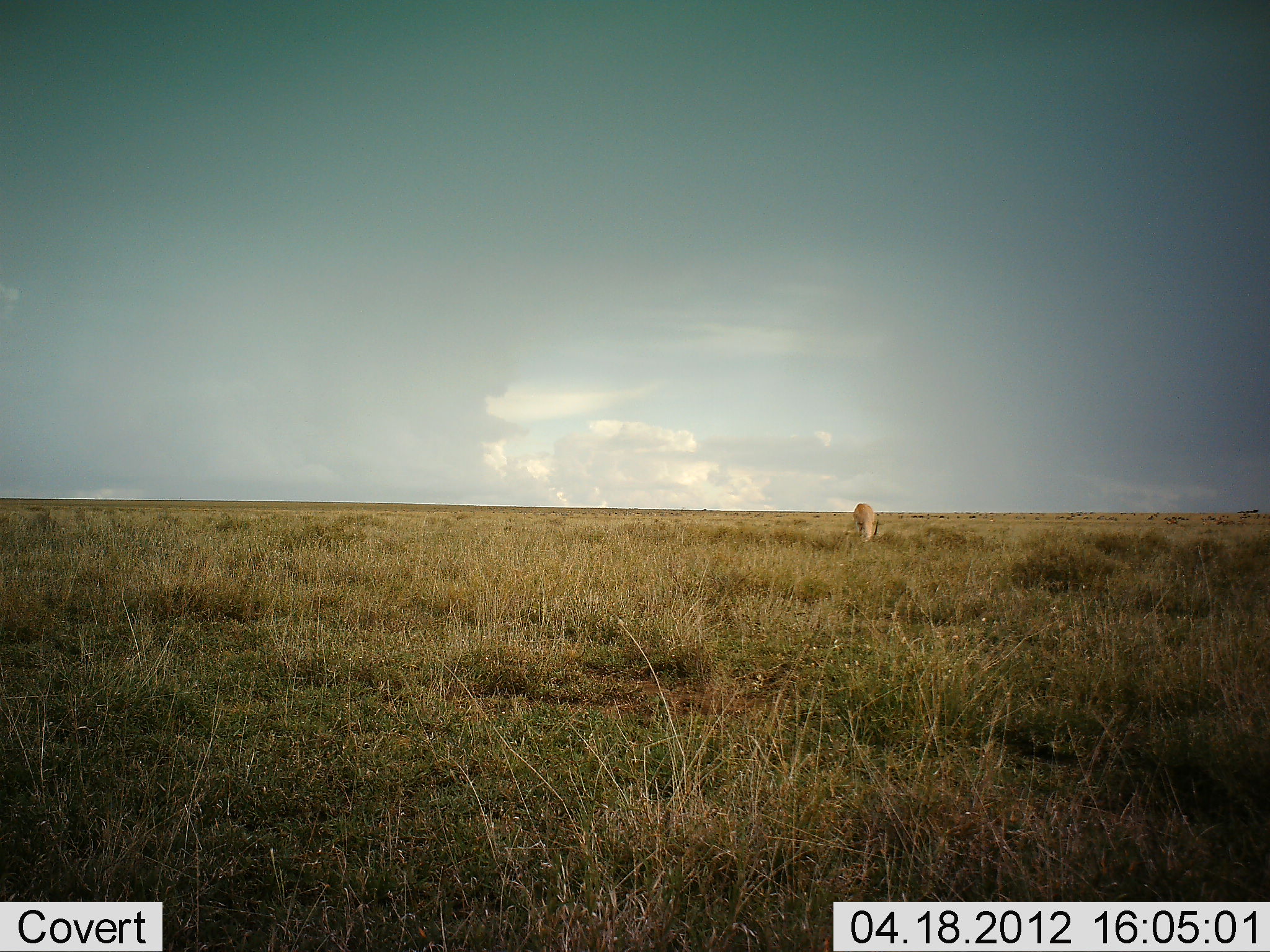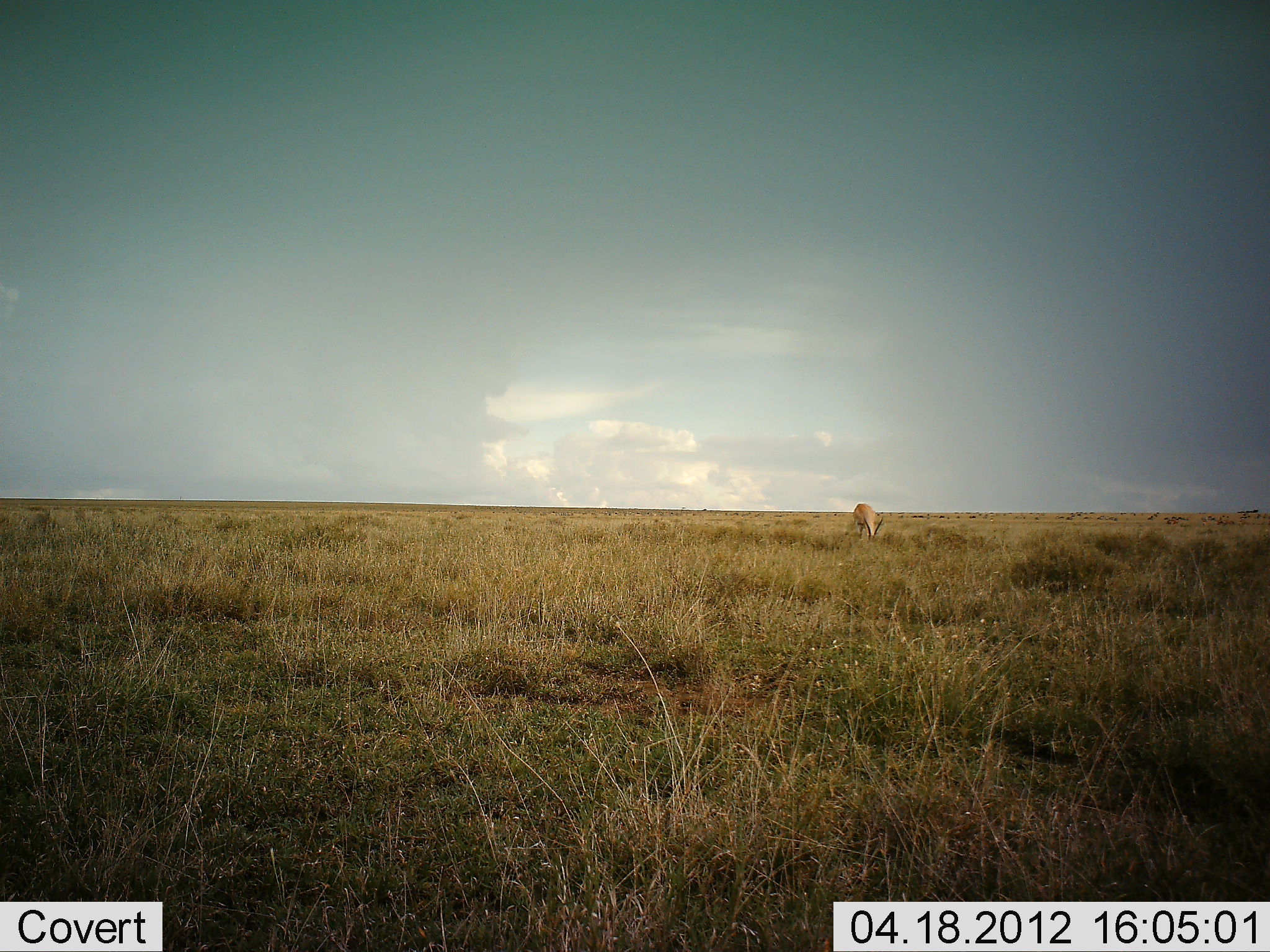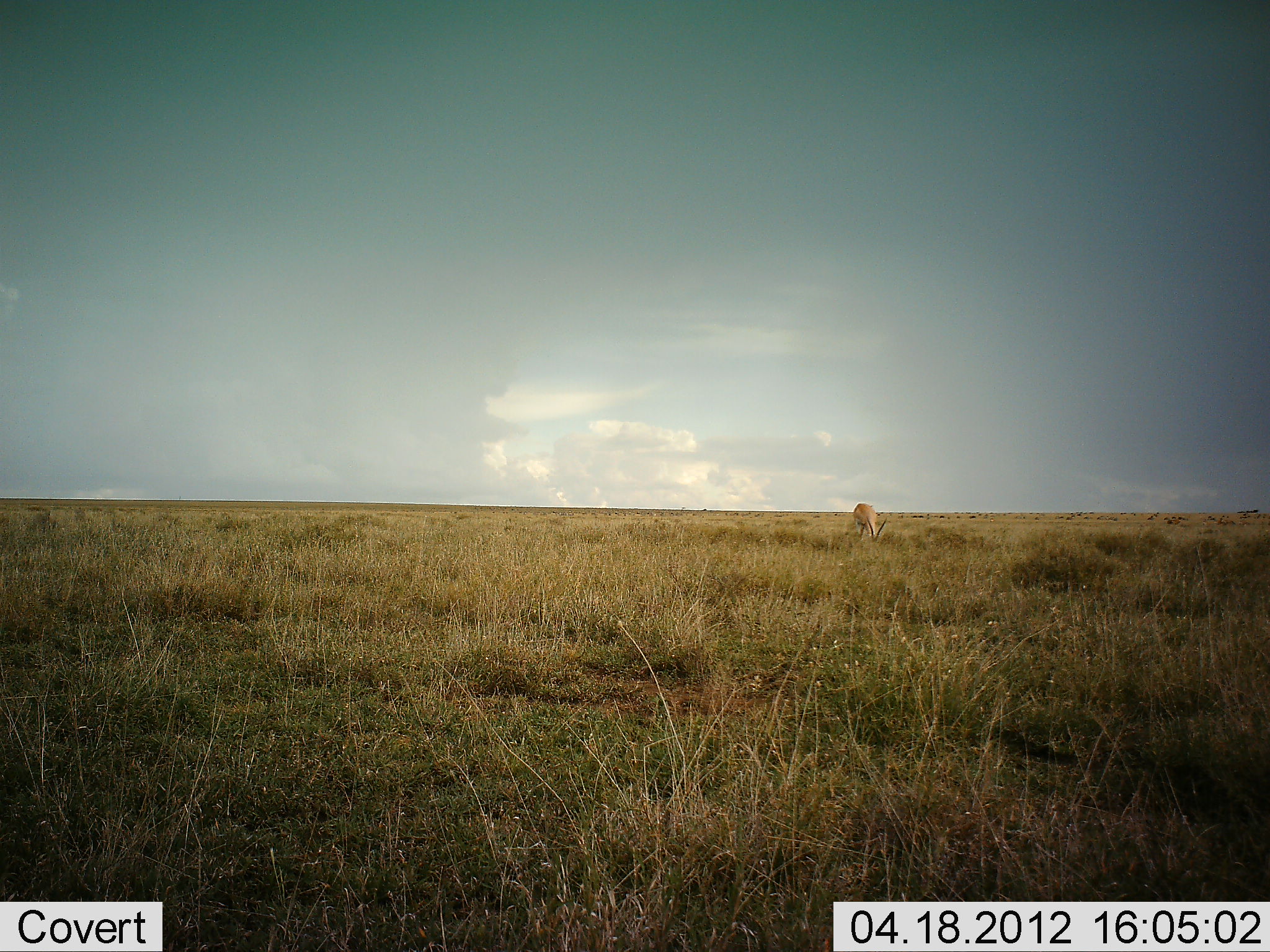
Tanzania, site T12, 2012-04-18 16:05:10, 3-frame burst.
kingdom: Animalia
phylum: Chordata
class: Mammalia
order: Artiodactyla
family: Bovidae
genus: Nanger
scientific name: Nanger granti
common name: grant's gazelle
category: gazellegrants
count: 1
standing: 11%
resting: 0%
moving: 0%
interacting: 0%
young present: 0%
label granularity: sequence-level